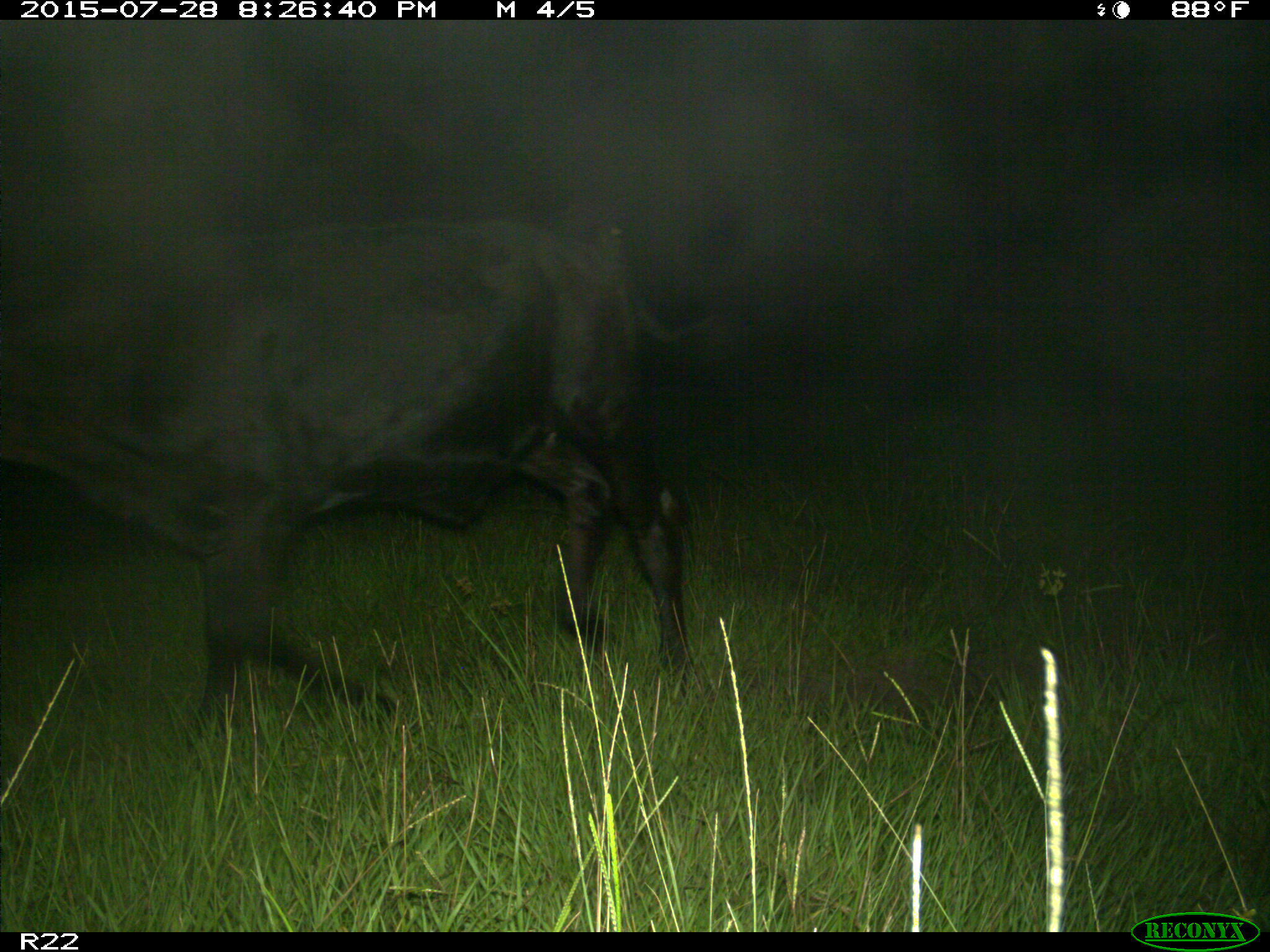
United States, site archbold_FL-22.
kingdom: Animalia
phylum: Chordata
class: Mammalia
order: Artiodactyla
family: Bovidae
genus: Bos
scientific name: Bos taurus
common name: domestic cow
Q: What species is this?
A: Bos taurus (domestic cow).